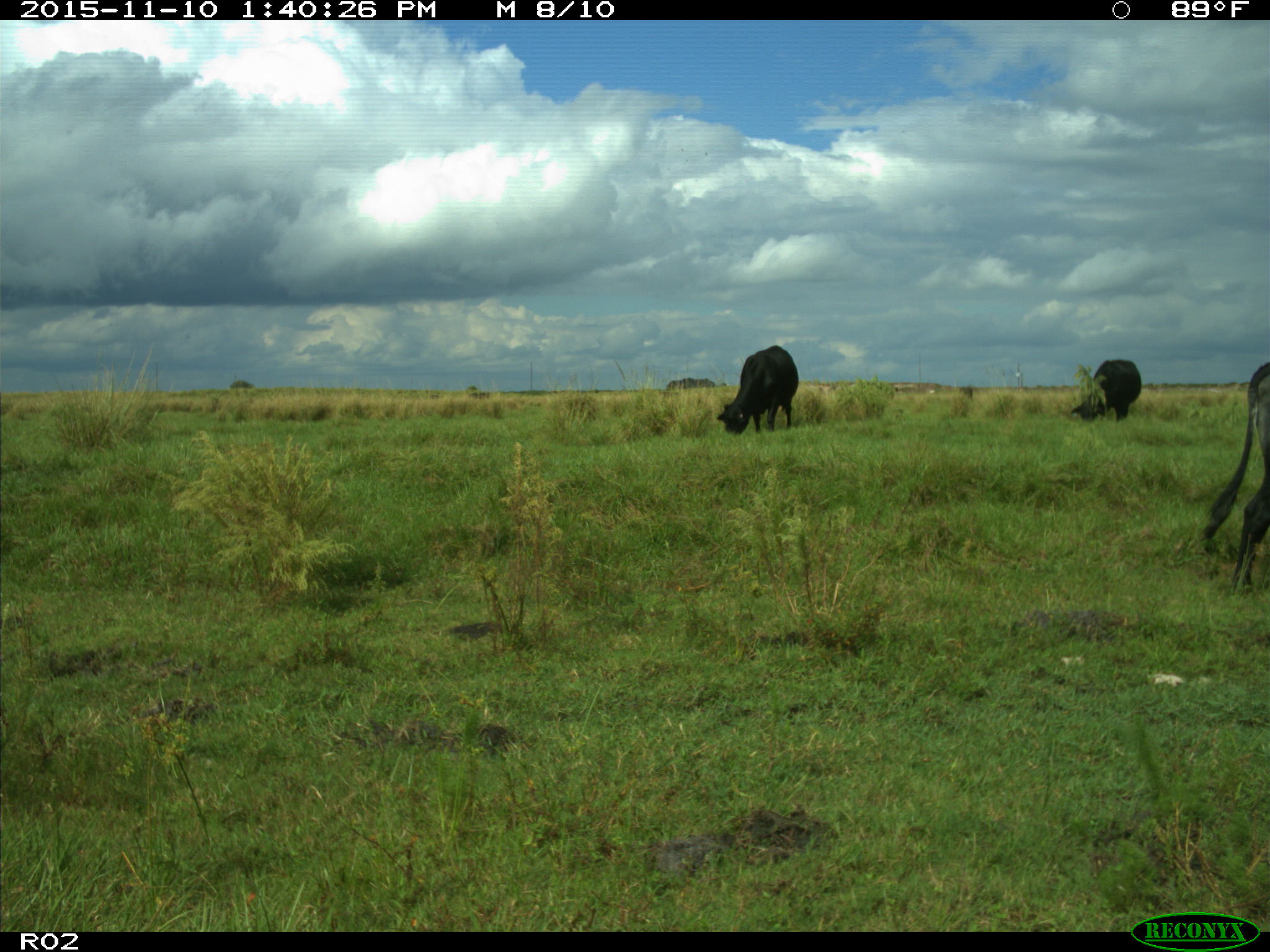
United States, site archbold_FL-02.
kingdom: Animalia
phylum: Chordata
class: Mammalia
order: Artiodactyla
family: Bovidae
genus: Bos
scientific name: Bos taurus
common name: domestic cow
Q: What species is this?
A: Bos taurus (domestic cow).